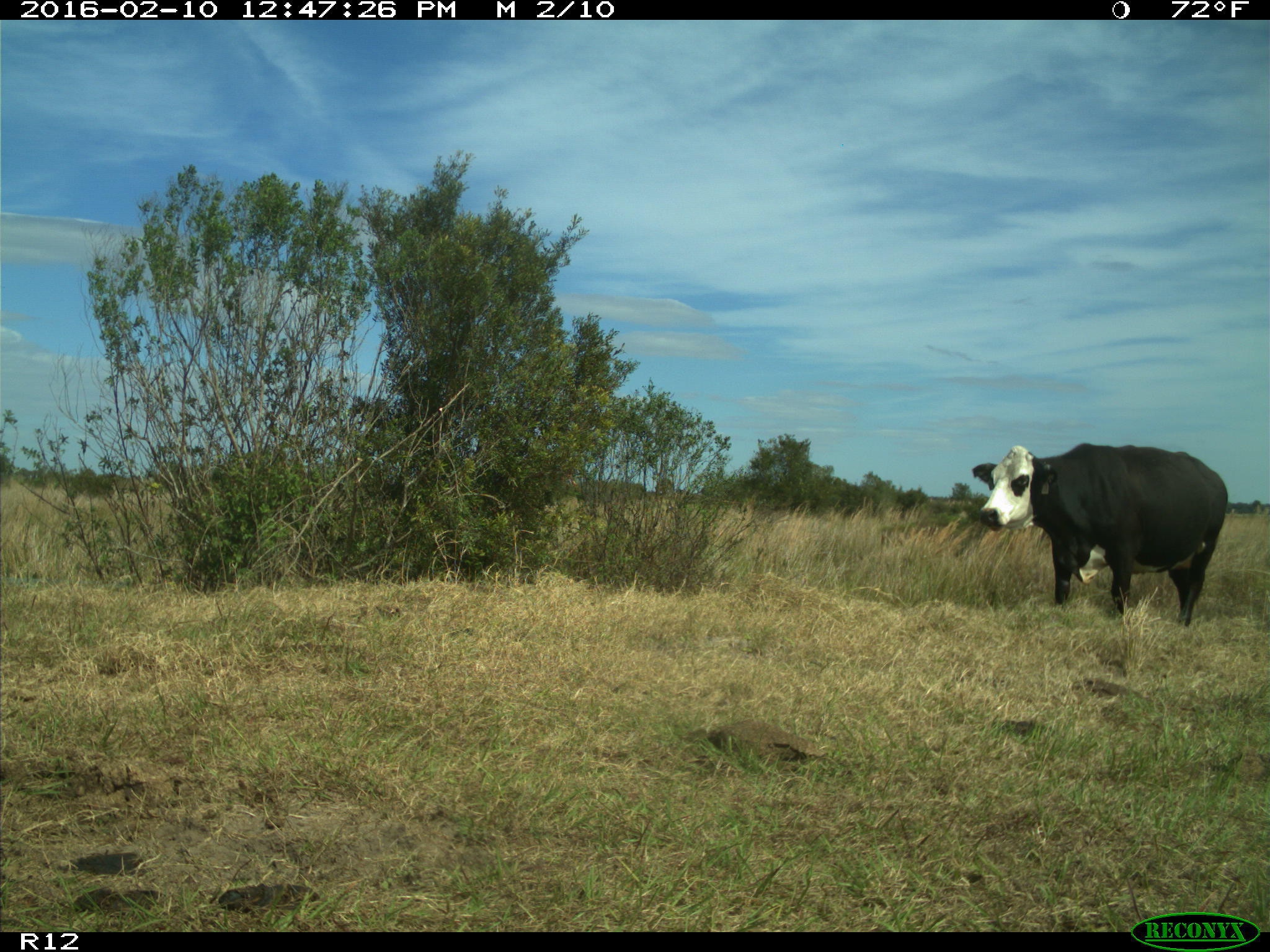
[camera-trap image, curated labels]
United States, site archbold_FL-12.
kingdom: Animalia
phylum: Chordata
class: Mammalia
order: Artiodactyla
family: Bovidae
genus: Bos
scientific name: Bos taurus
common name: domestic cow